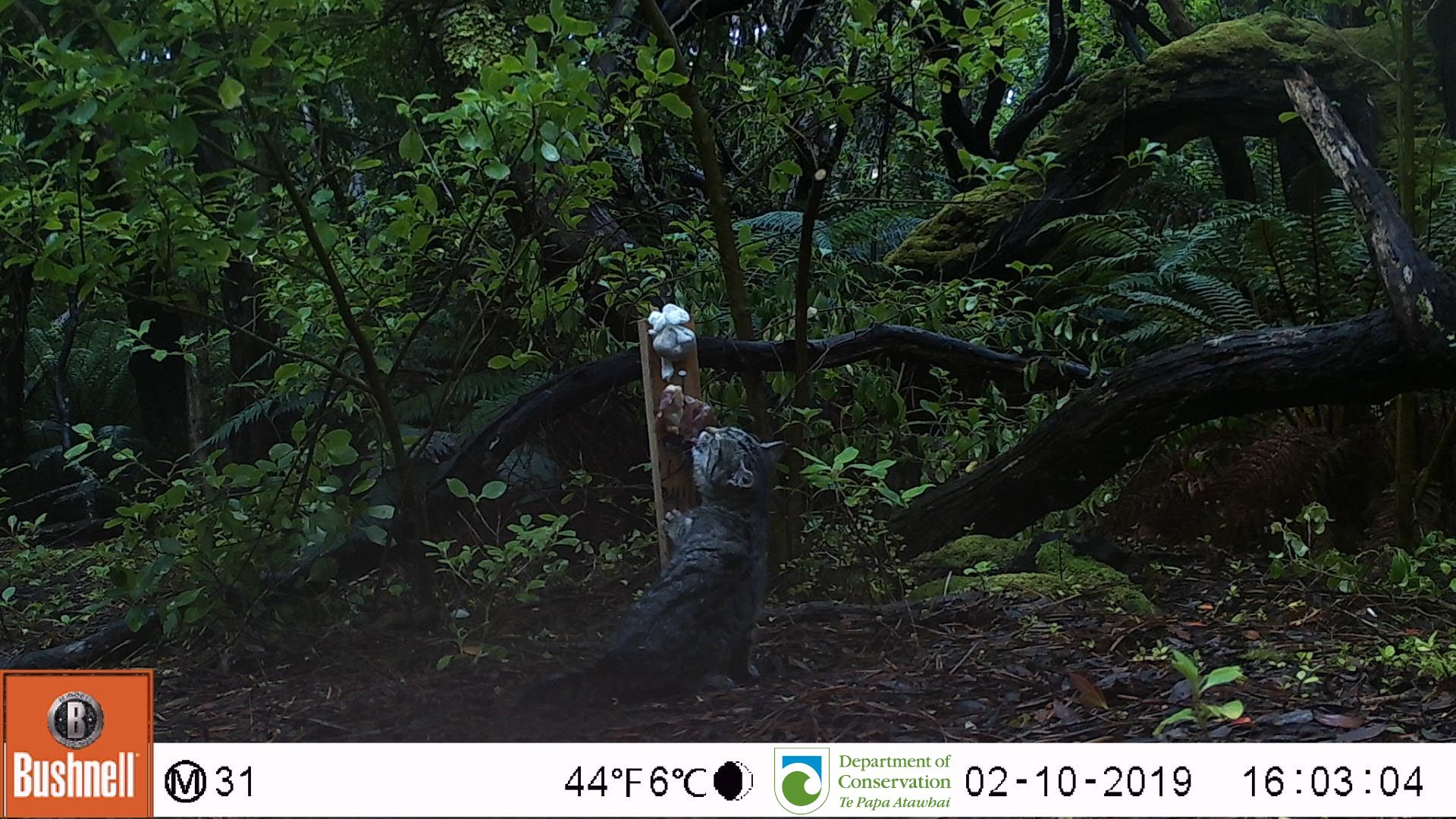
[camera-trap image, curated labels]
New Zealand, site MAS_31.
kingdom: Animalia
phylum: Chordata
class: Mammalia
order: Carnivora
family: Felidae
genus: Felis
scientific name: Felis catus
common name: domestic cat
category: cat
Cat (domestic cat) (Felis catus).